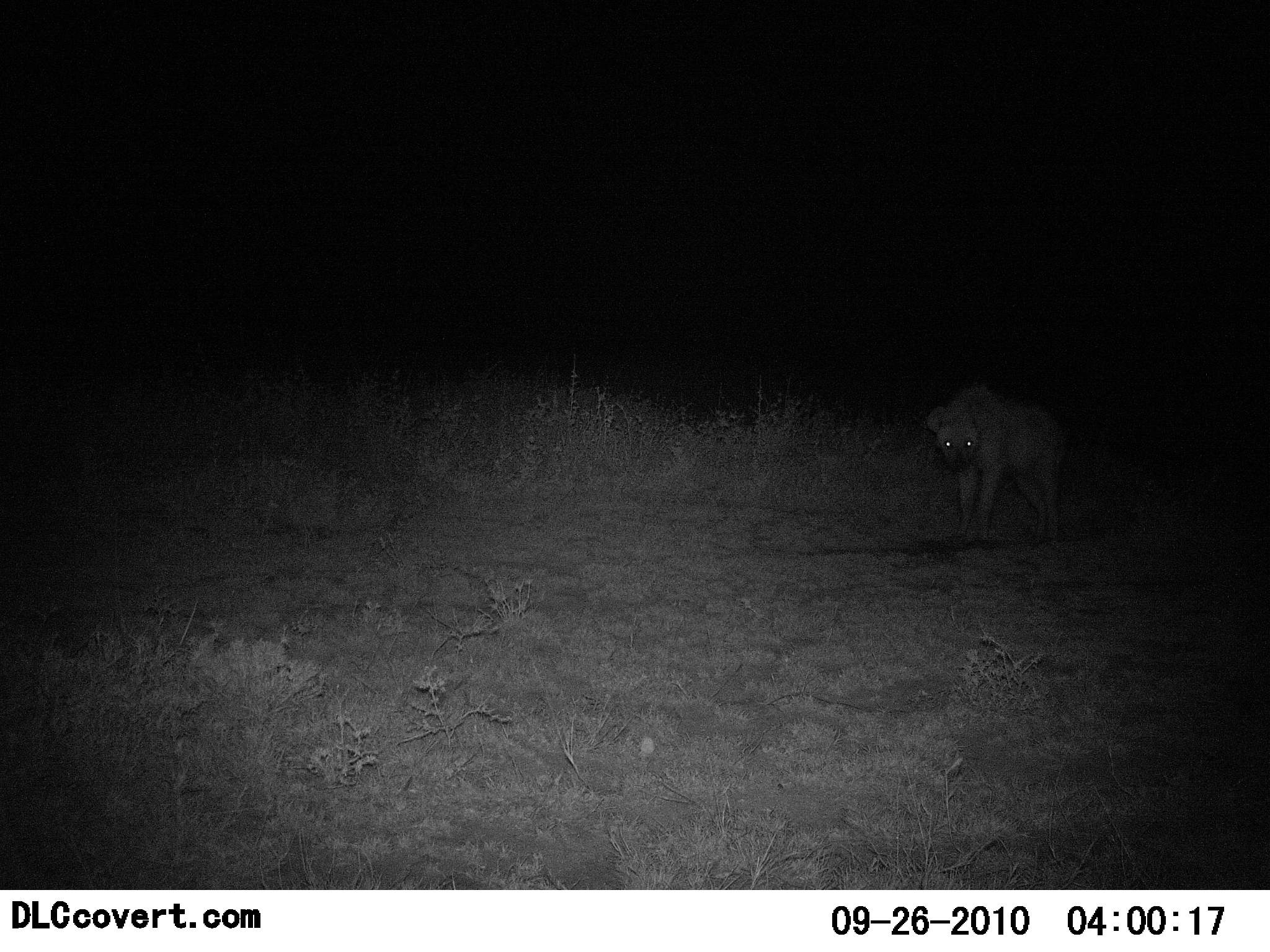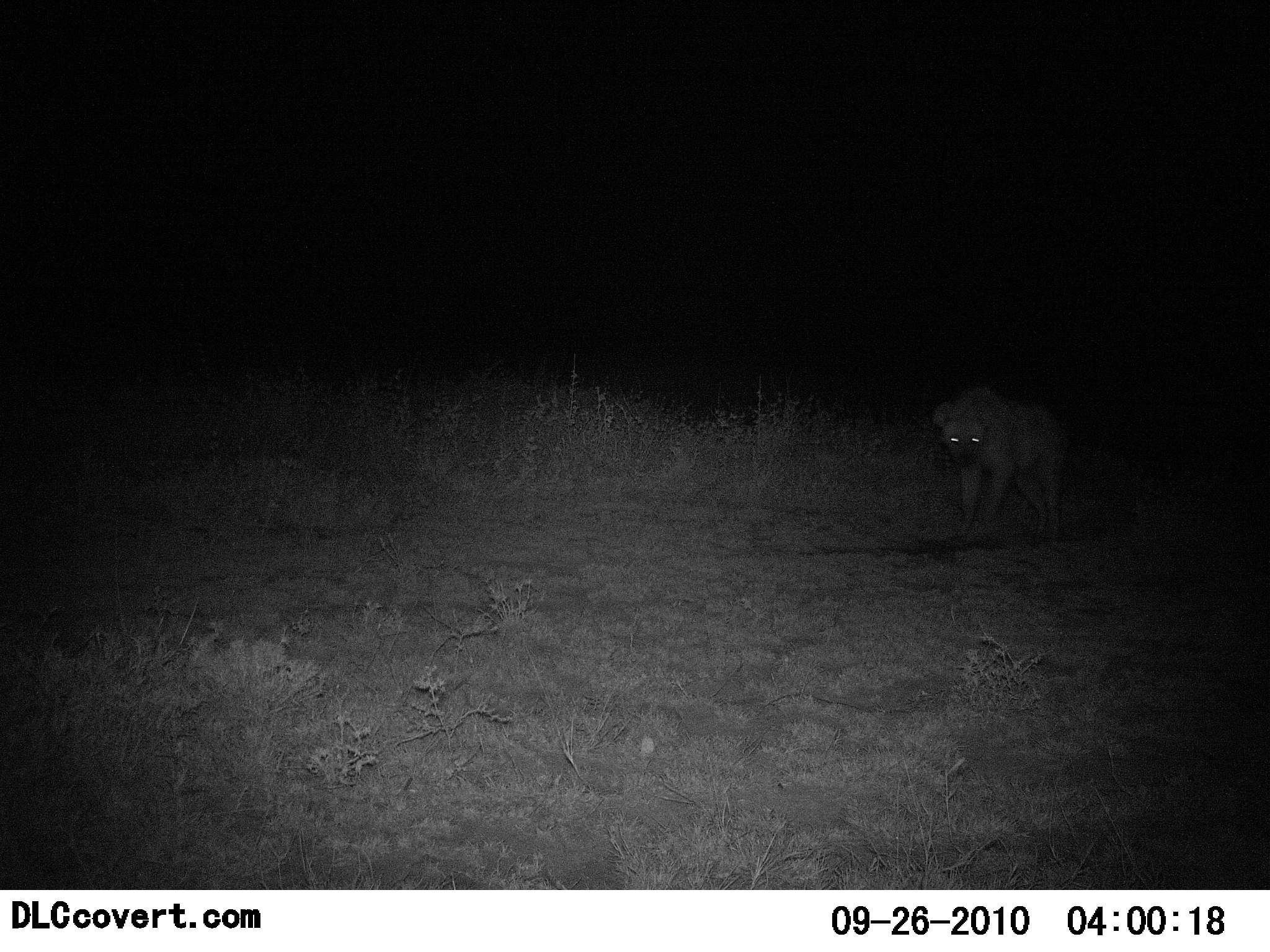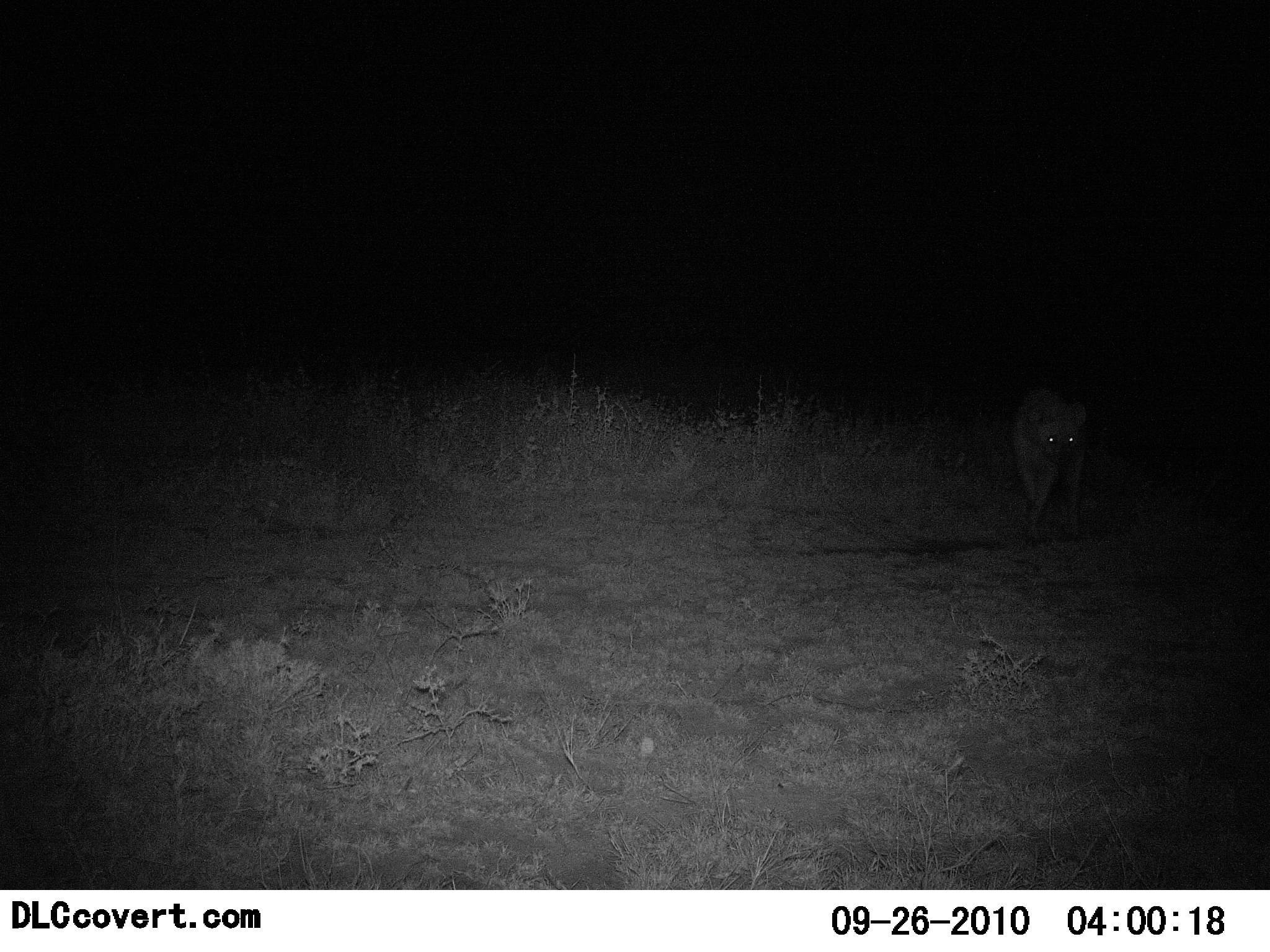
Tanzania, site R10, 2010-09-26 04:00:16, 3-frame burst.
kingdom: Animalia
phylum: Chordata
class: Mammalia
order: Carnivora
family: Hyaenidae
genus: Crocuta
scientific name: Crocuta crocuta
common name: spotted hyena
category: hyenaspotted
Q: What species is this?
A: Hyenaspotted (spotted hyena) (Crocuta crocuta).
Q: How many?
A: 1.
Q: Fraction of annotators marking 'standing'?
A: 35%.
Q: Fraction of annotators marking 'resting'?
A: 0%.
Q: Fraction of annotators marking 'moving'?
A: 78%.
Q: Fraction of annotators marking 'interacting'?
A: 0%.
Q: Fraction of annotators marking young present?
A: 0%.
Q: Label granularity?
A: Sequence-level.